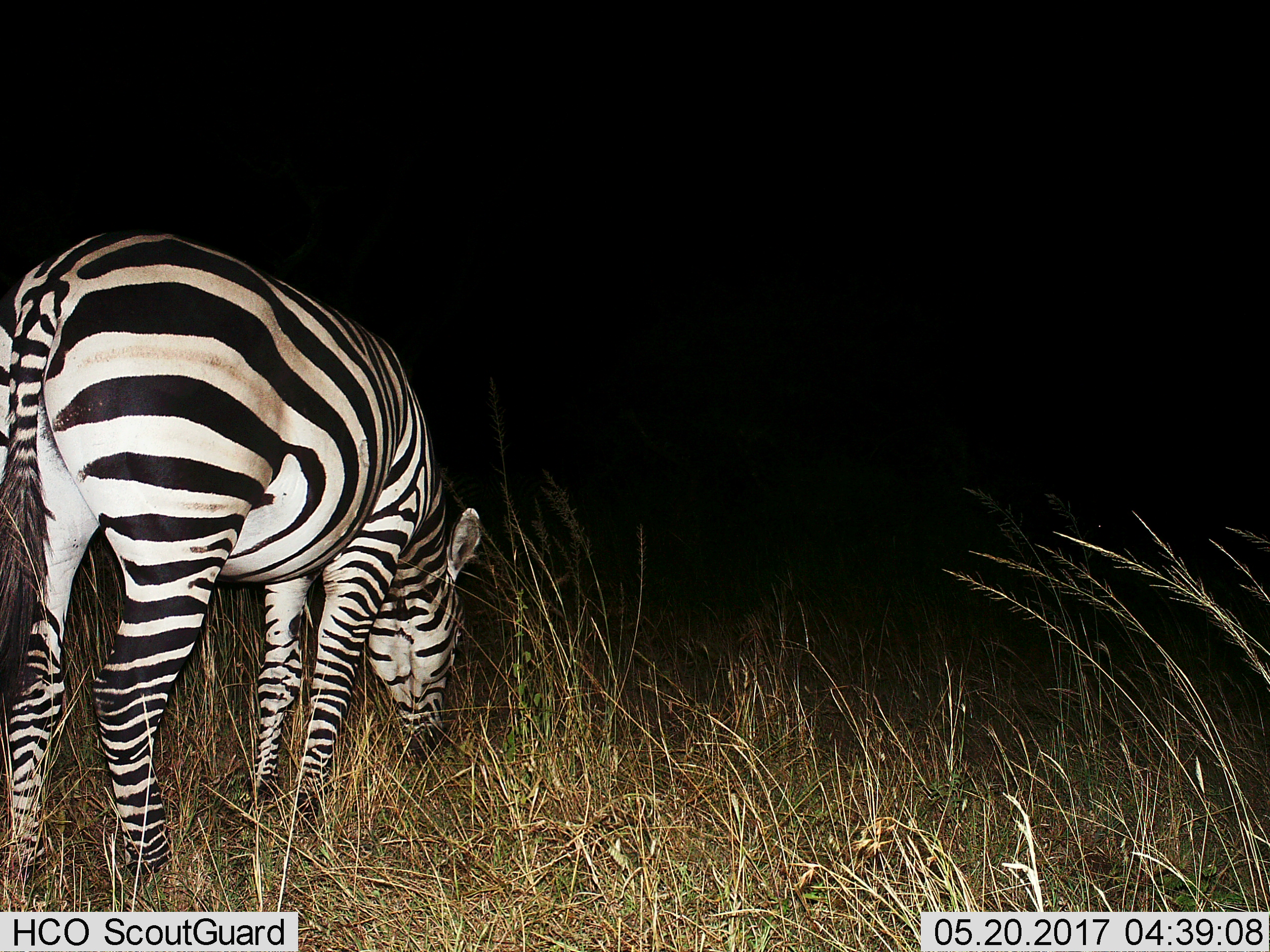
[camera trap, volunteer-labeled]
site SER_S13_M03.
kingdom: Animalia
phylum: Chordata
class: Mammalia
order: Perissodactyla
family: Equidae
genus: Equus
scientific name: Equus quagga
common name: plains zebra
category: zebraplains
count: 1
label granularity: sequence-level